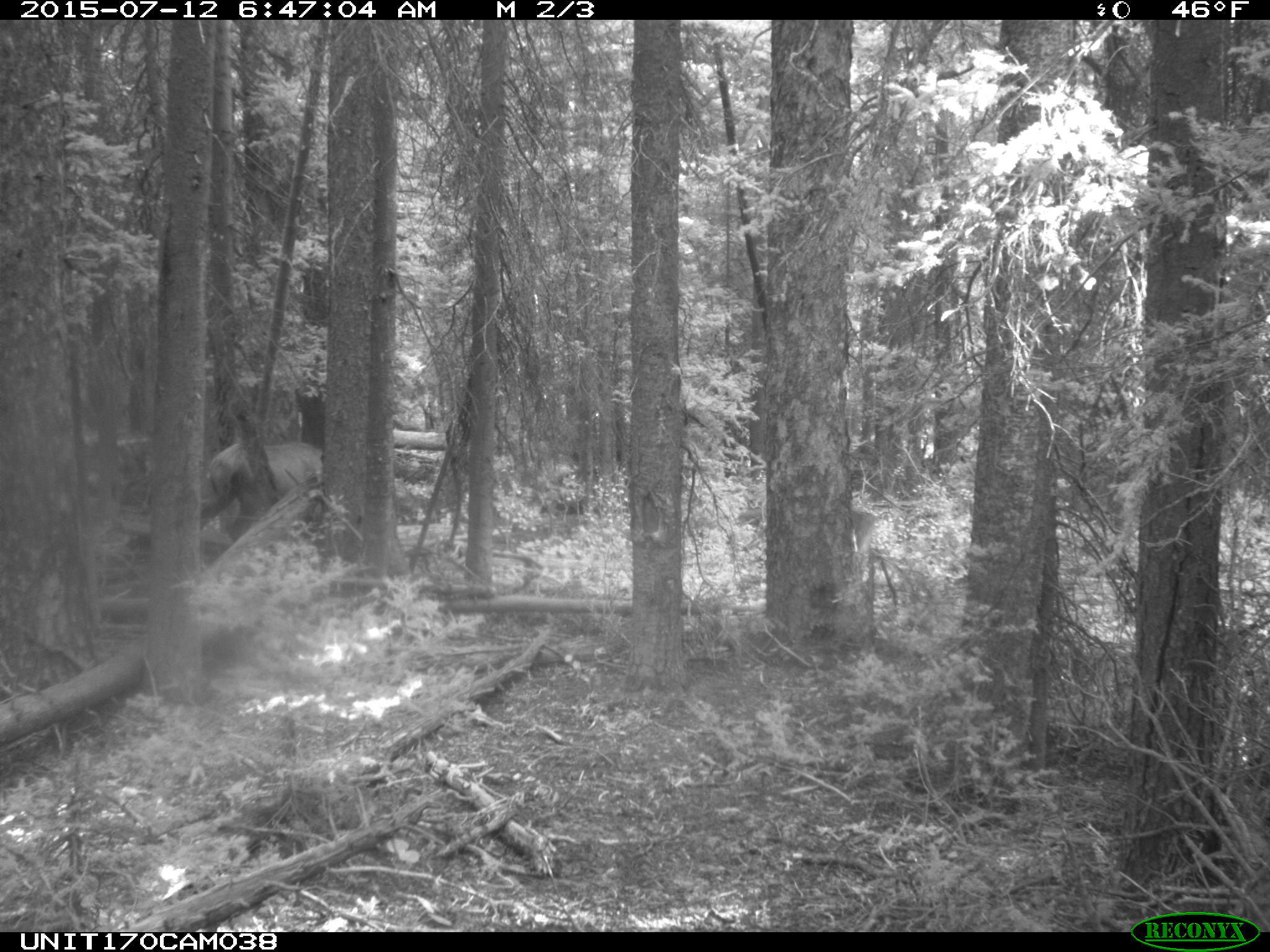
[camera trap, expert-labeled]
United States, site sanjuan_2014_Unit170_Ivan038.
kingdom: Animalia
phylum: Chordata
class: Mammalia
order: Artiodactyla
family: Cervidae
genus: Cervus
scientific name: Cervus elaphus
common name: red deer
Cervus elaphus (red deer).